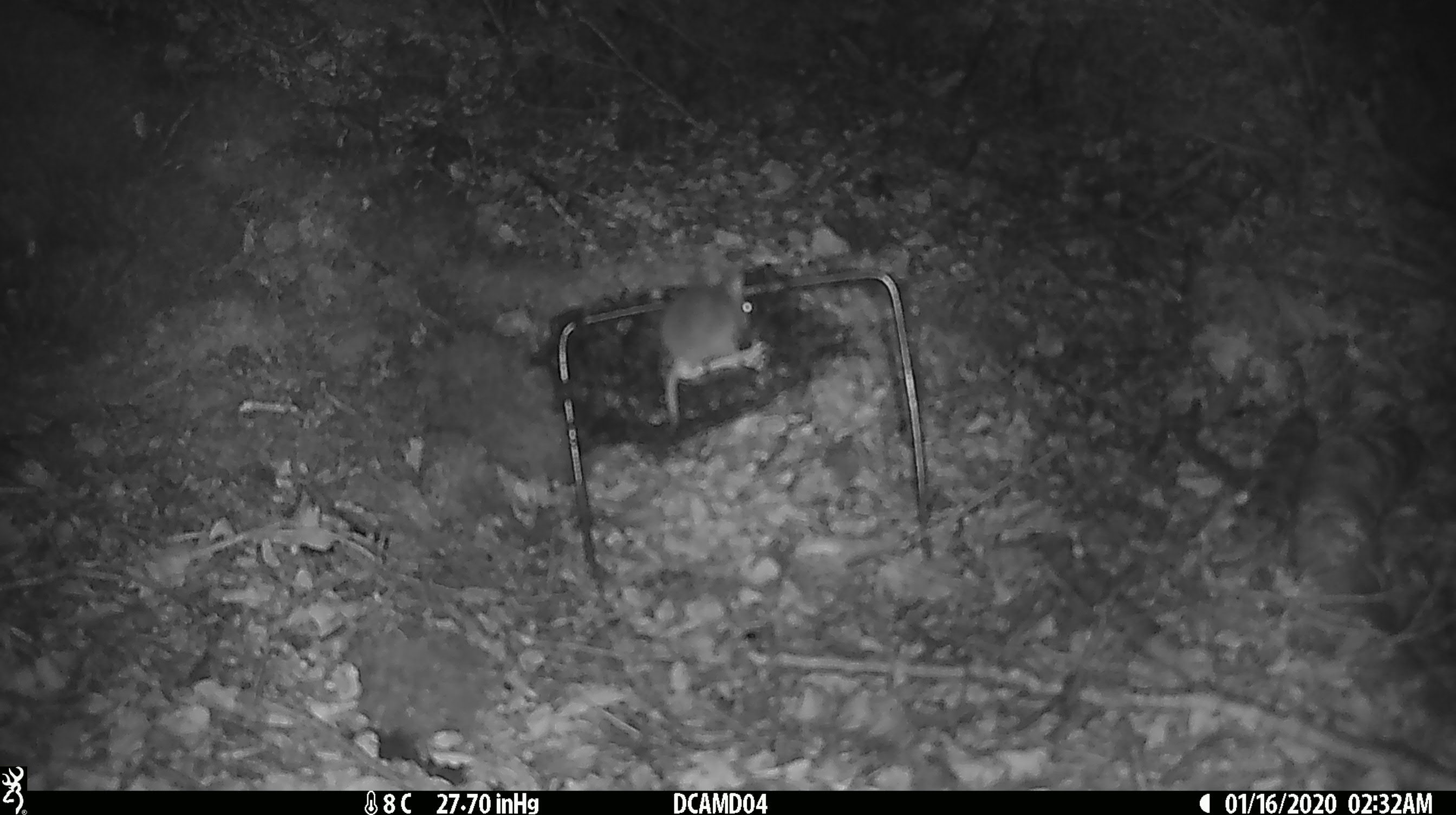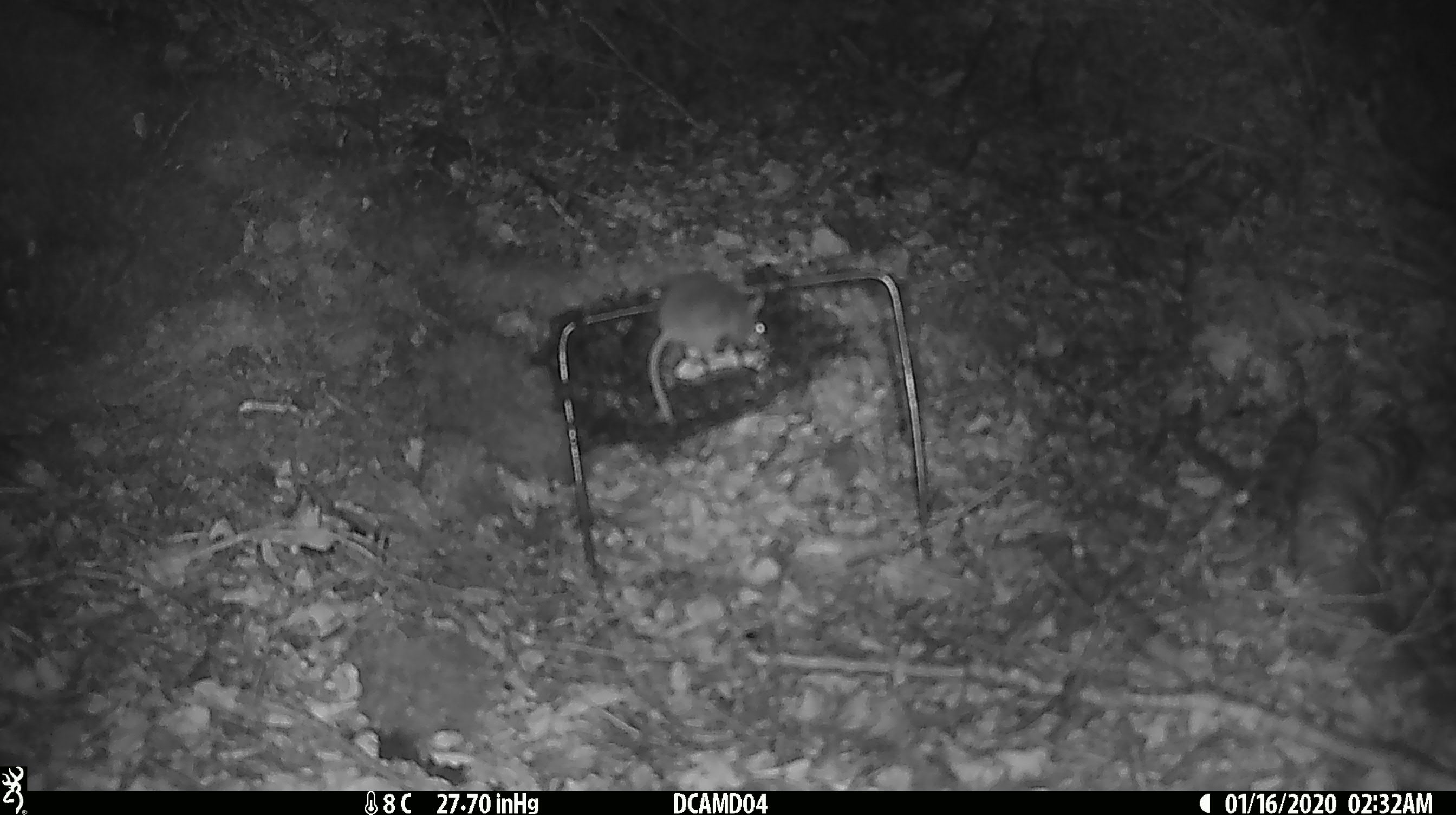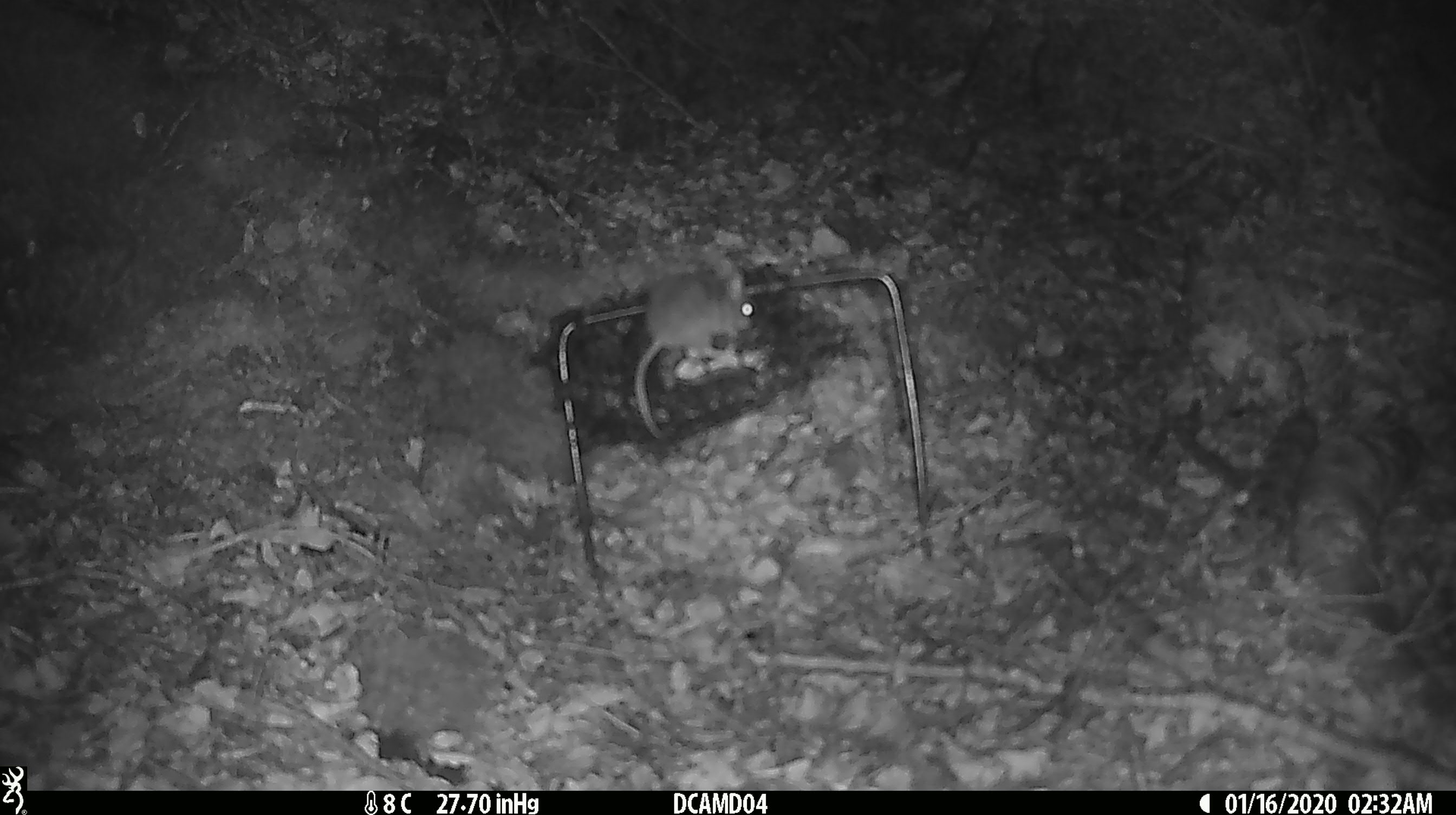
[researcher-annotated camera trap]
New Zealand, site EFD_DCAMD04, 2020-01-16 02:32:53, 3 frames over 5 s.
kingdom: Animalia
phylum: Chordata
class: Mammalia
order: Rodentia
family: Muridae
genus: Mus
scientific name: Mus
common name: mouse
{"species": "mouse (Mus)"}